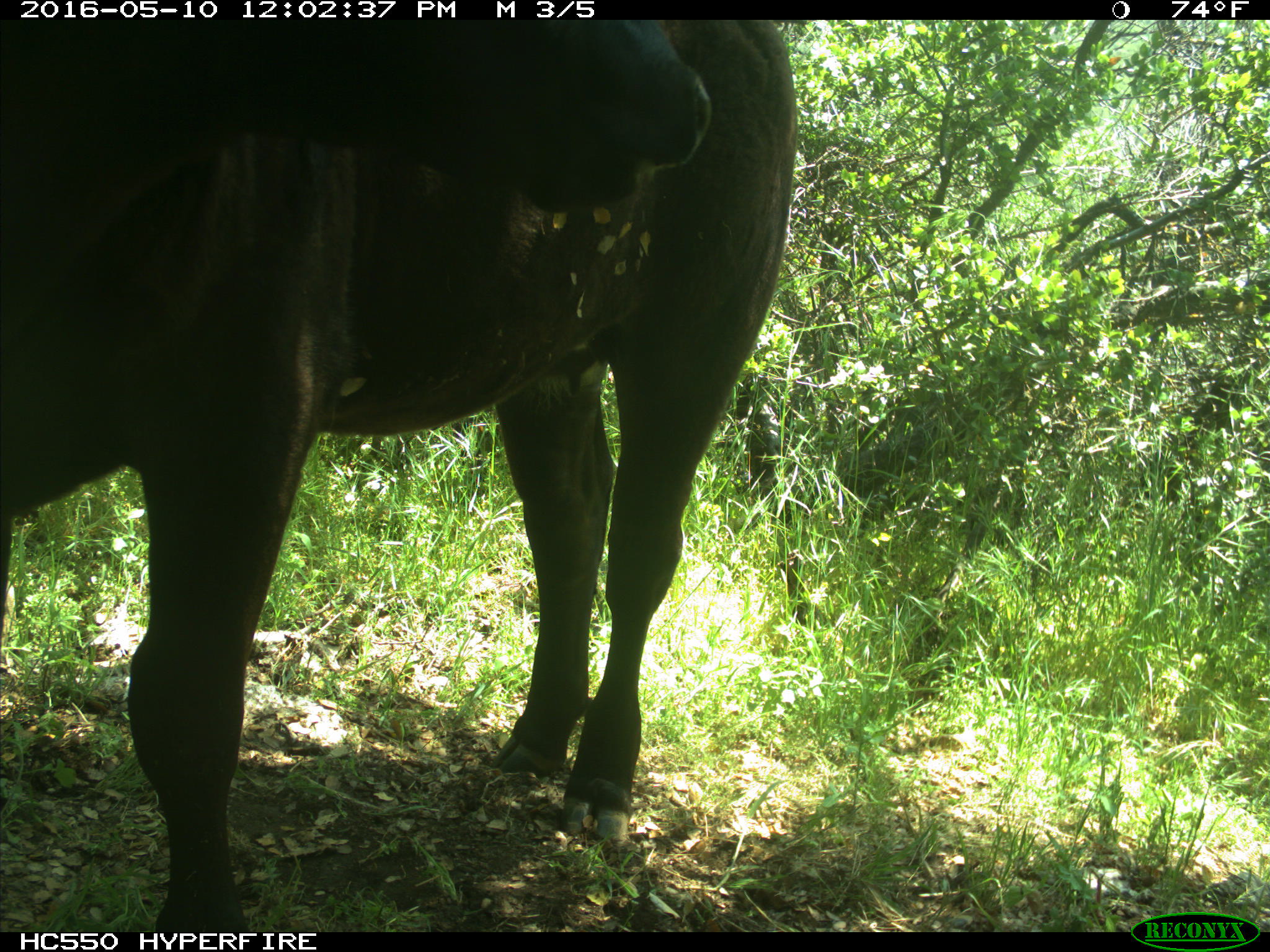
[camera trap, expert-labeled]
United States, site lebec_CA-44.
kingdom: Animalia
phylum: Chordata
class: Mammalia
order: Artiodactyla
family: Bovidae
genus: Bos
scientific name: Bos taurus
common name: domestic cow